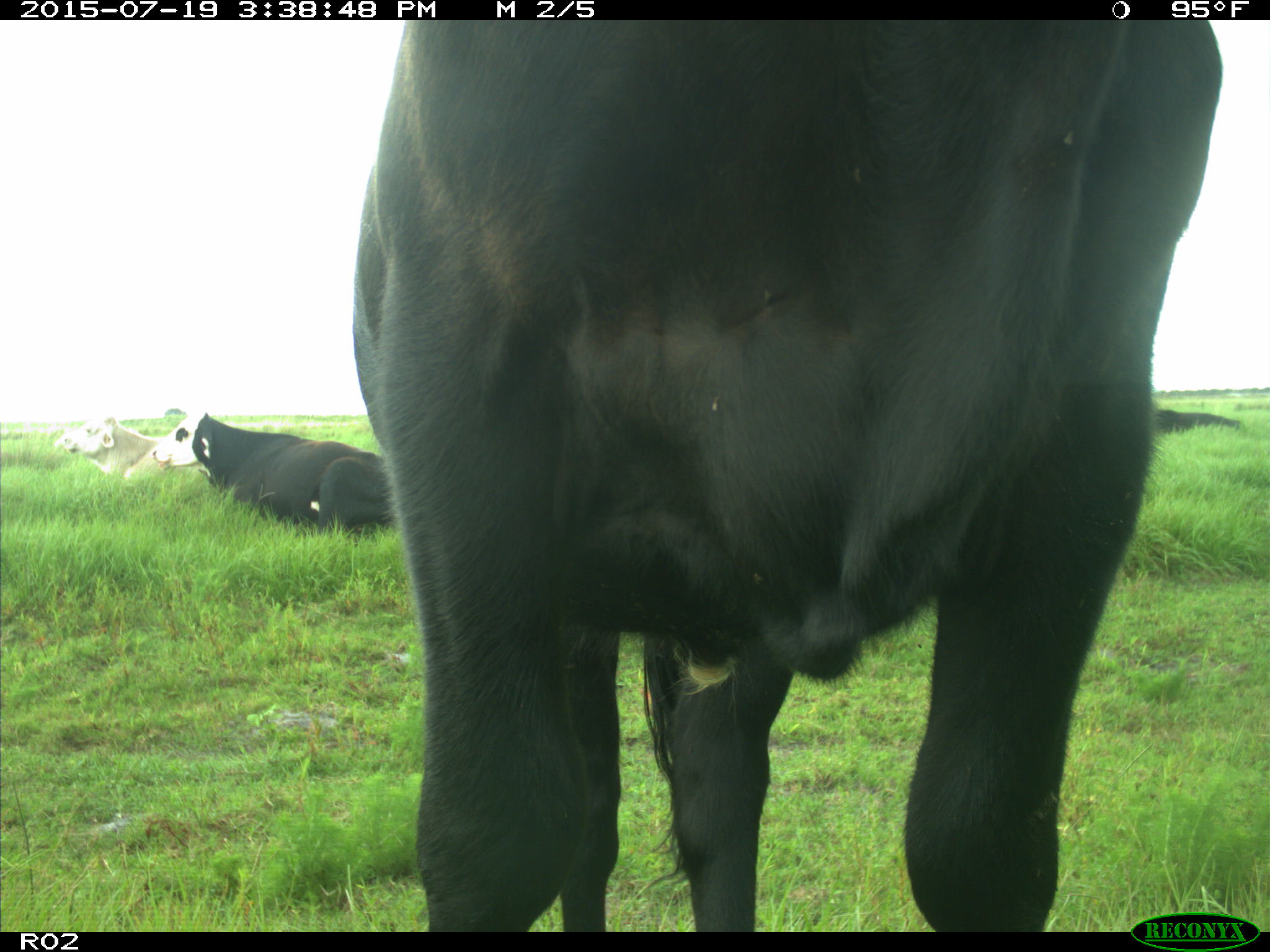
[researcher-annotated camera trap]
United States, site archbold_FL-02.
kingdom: Animalia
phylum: Chordata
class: Mammalia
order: Artiodactyla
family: Bovidae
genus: Bos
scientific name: Bos taurus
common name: domestic cow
Bos taurus (domestic cow).